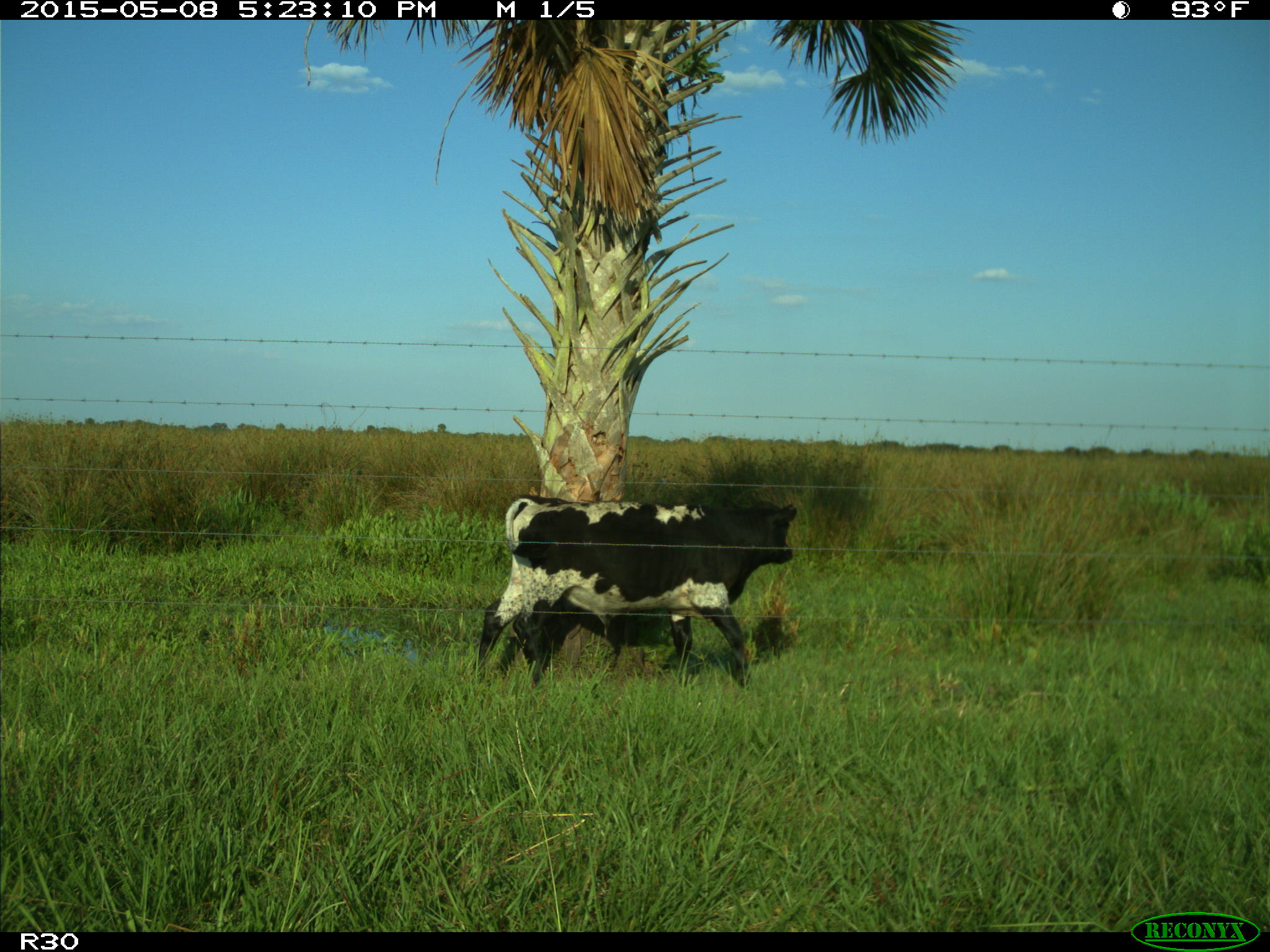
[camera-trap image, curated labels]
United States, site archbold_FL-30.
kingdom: Animalia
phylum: Chordata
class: Mammalia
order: Artiodactyla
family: Bovidae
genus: Bos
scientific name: Bos taurus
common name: domestic cow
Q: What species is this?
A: Bos taurus (domestic cow).